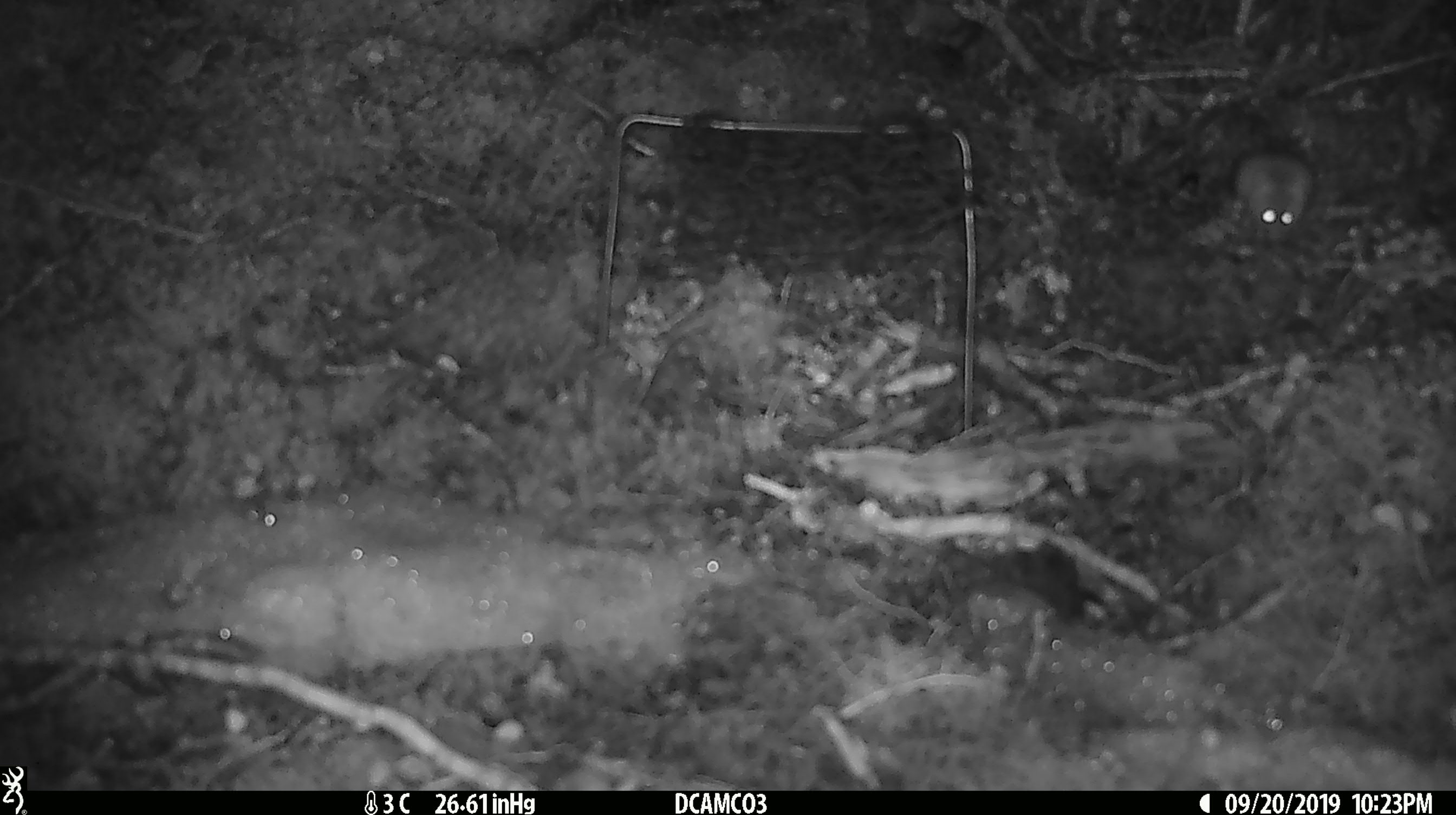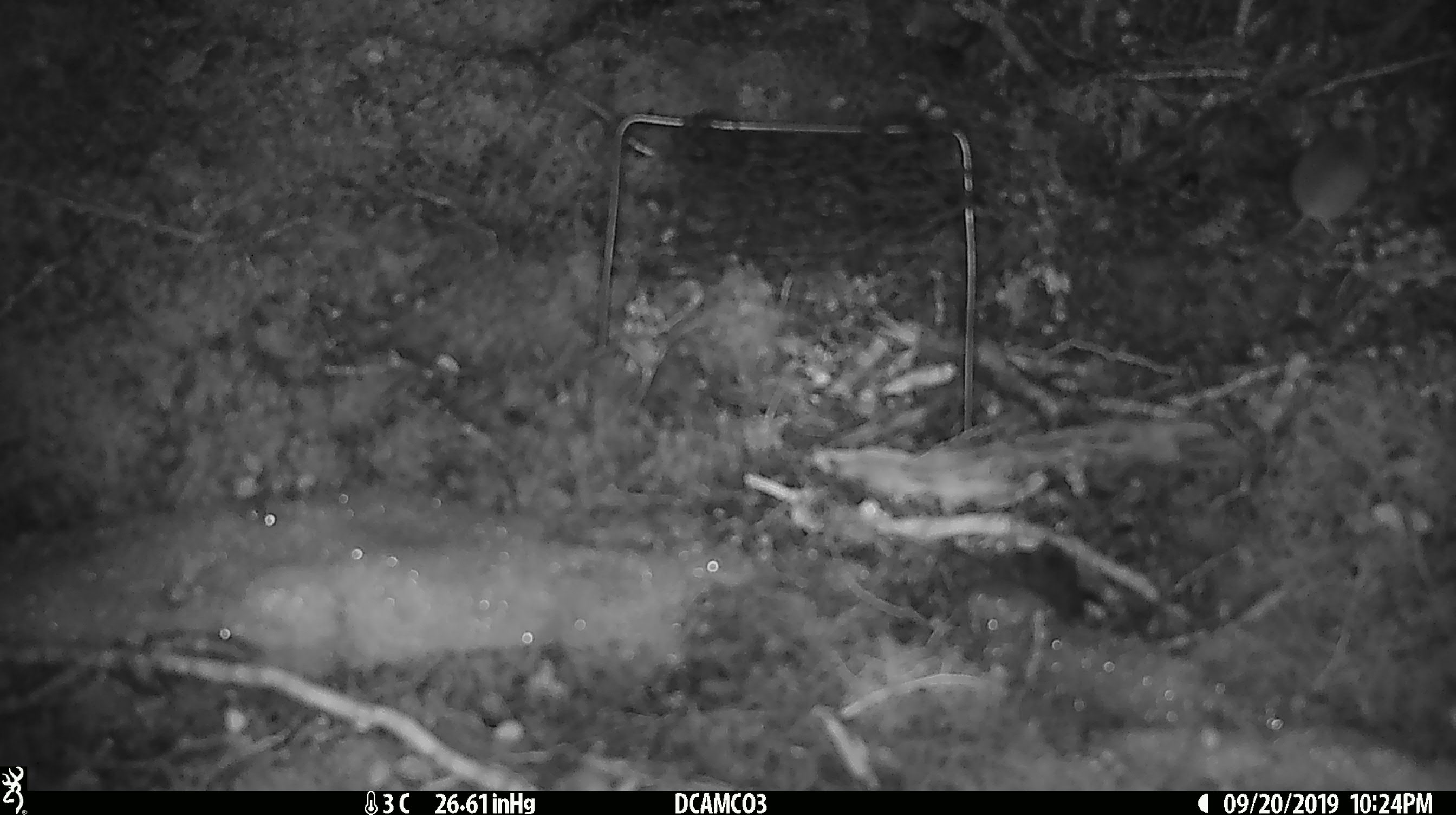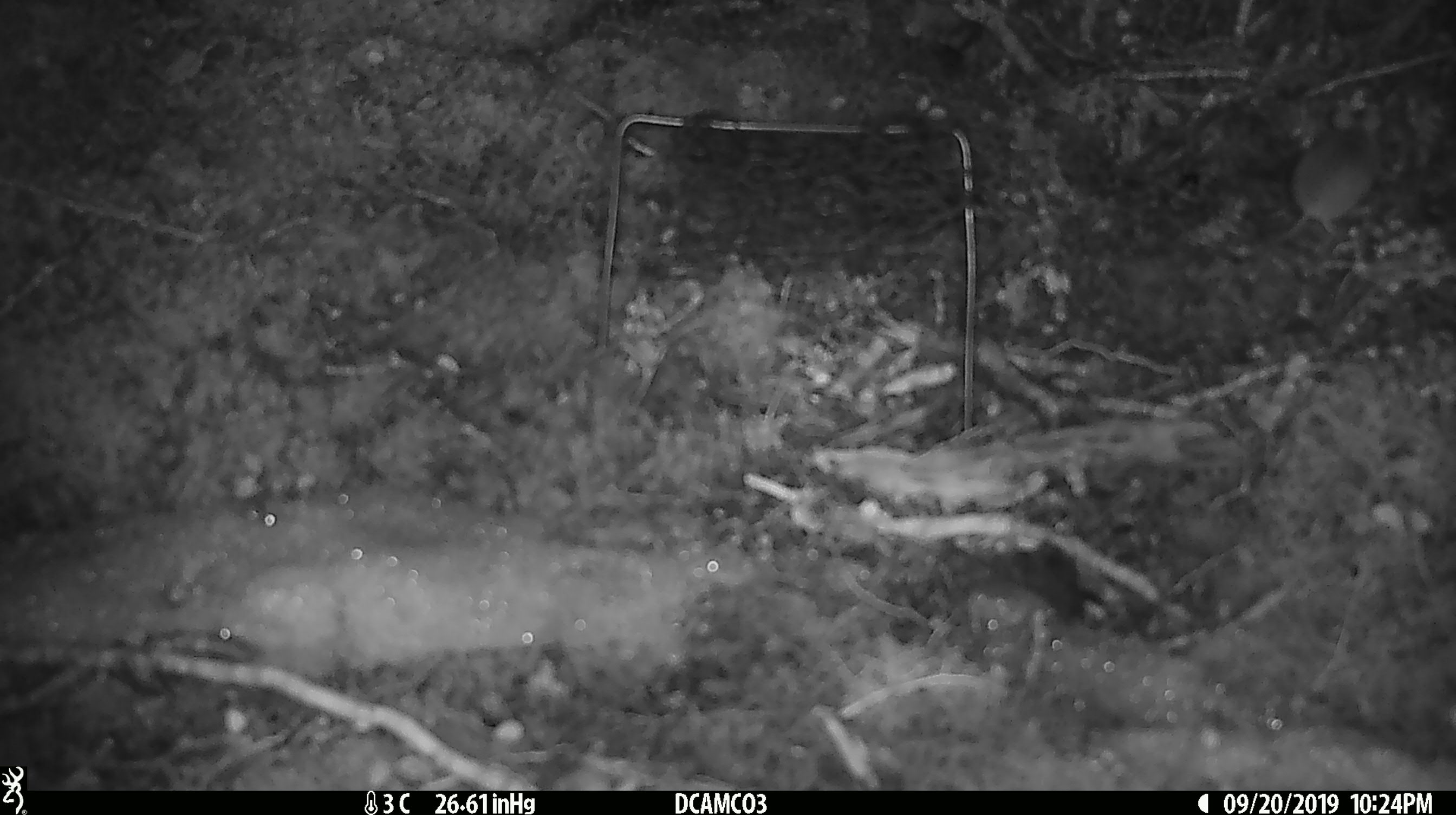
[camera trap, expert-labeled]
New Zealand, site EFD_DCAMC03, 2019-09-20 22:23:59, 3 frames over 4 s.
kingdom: Animalia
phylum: Chordata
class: Mammalia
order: Rodentia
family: Muridae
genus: Mus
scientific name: Mus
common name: mouse